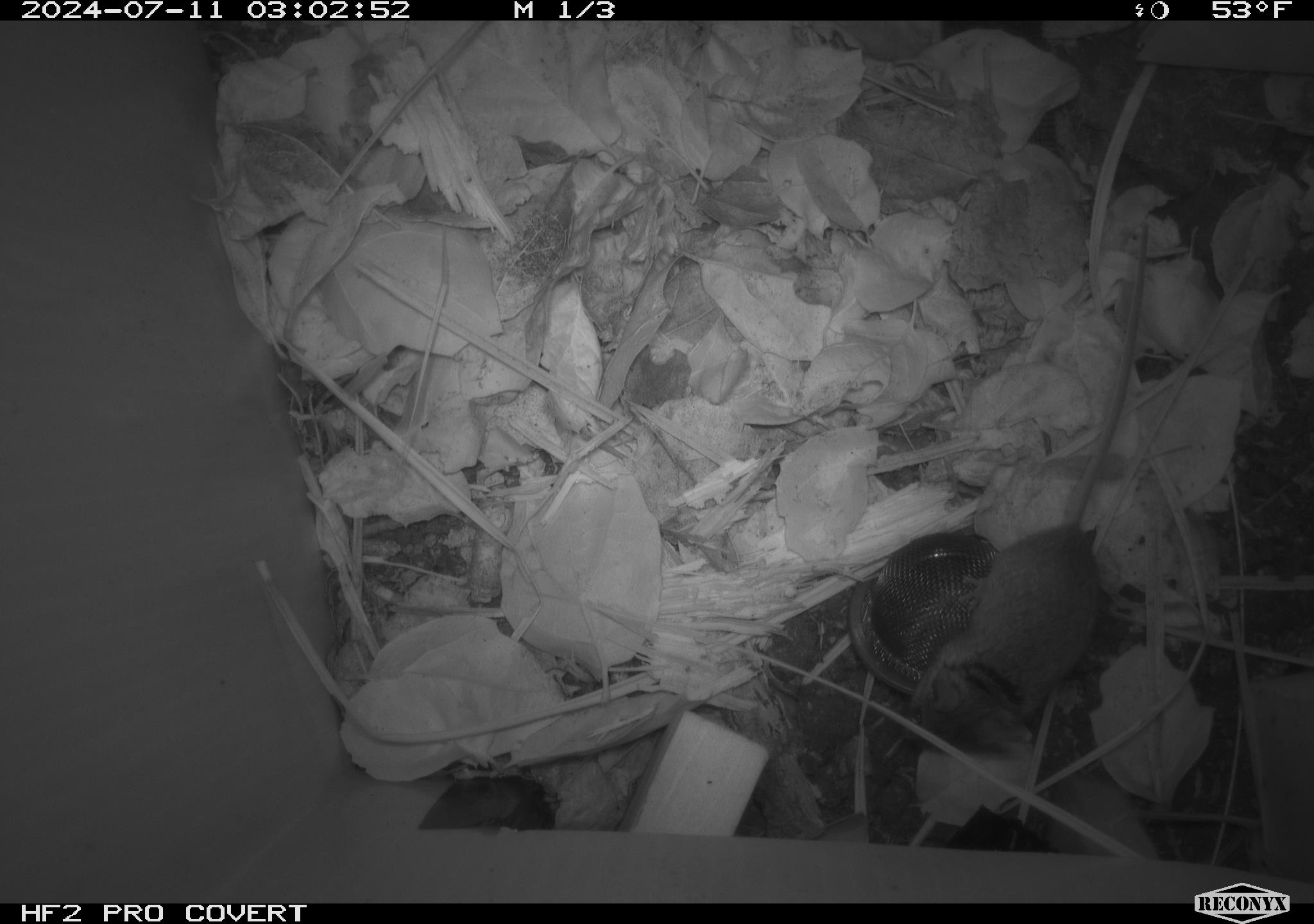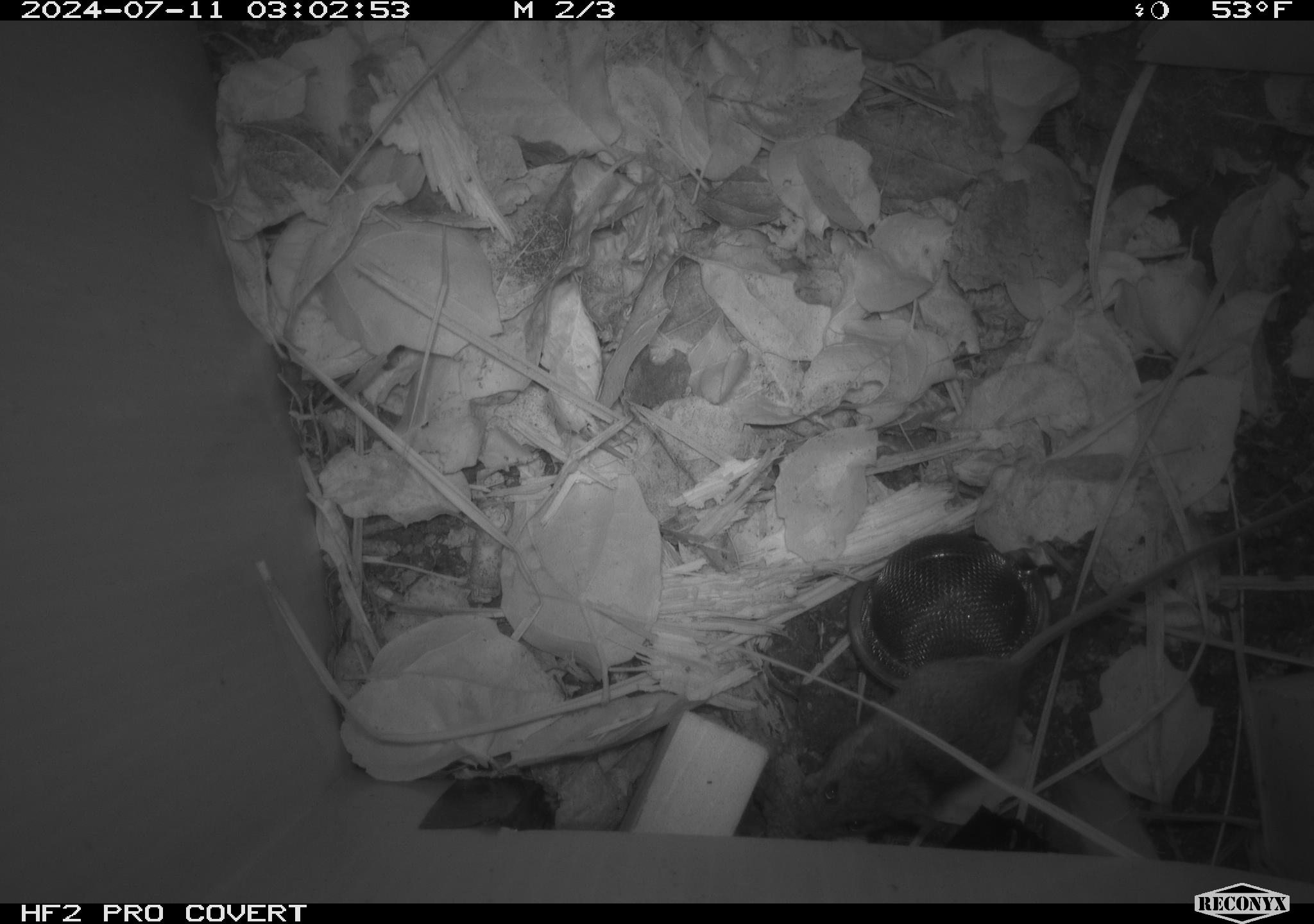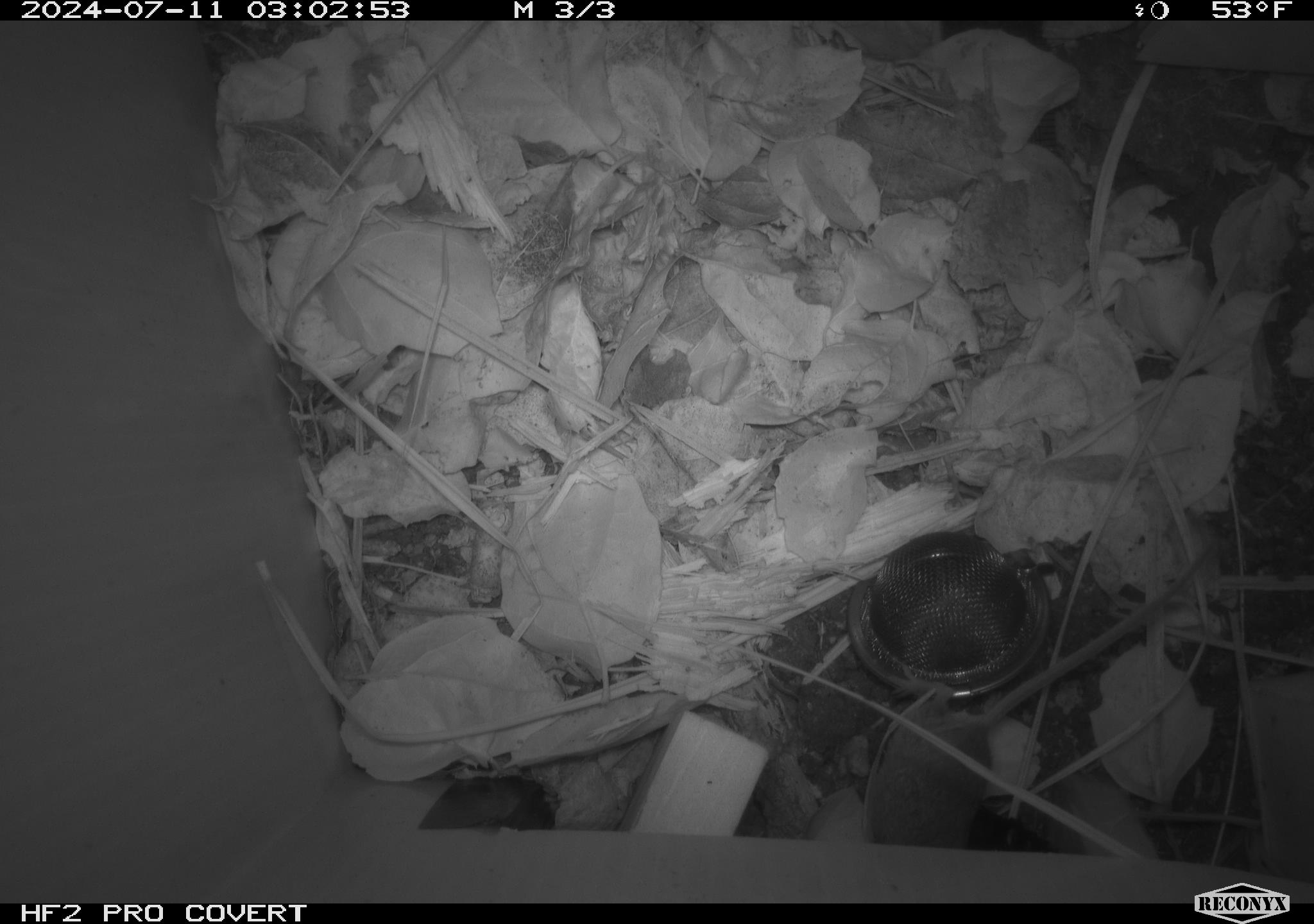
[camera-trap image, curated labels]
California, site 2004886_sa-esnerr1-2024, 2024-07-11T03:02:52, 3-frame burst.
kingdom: Animalia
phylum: Chordata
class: Mammalia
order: Rodentia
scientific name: Rodentia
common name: rodent